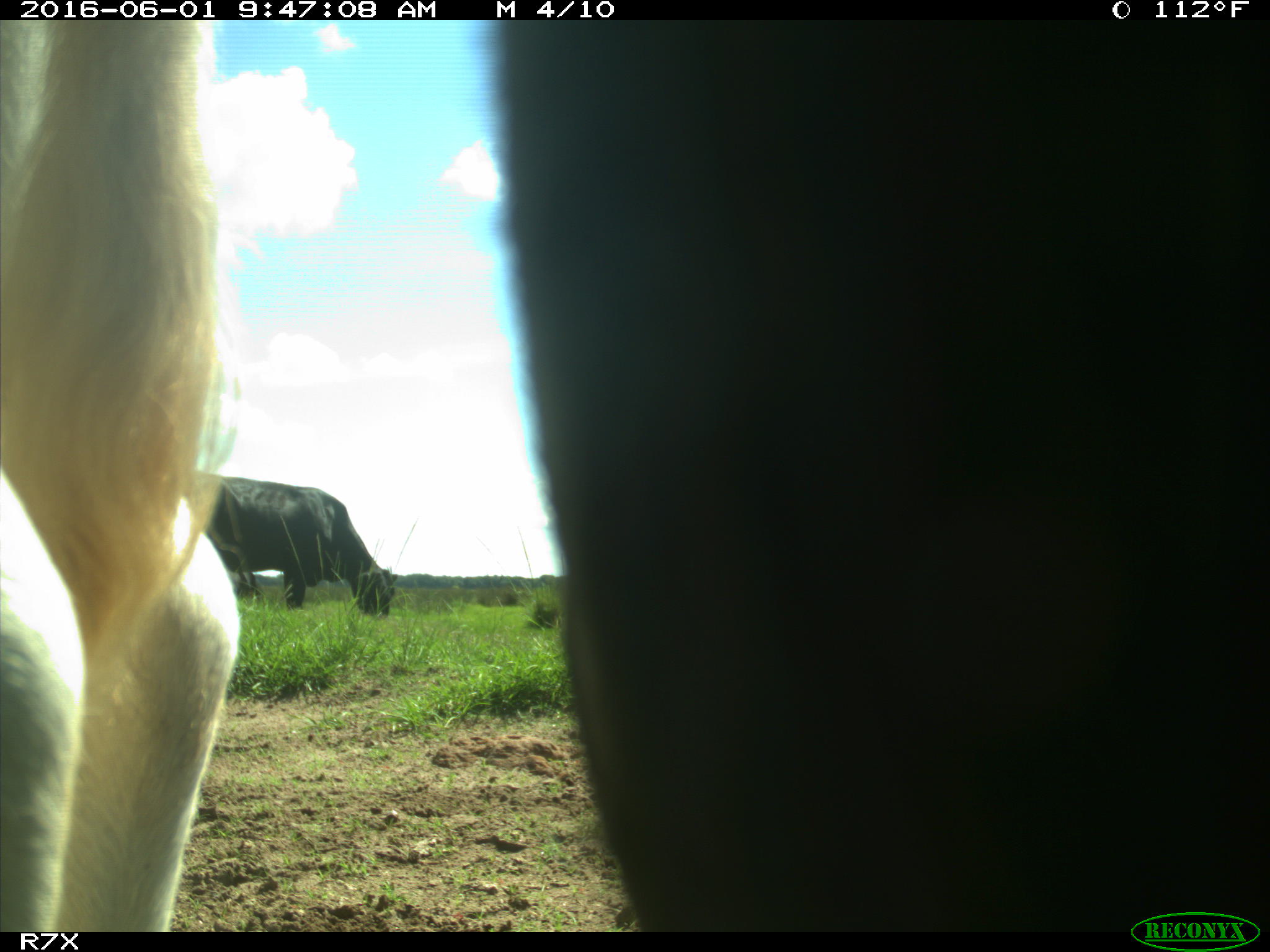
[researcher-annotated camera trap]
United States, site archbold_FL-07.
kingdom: Animalia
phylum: Chordata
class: Mammalia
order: Artiodactyla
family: Bovidae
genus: Bos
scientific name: Bos taurus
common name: domestic cow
Bos taurus (domestic cow).